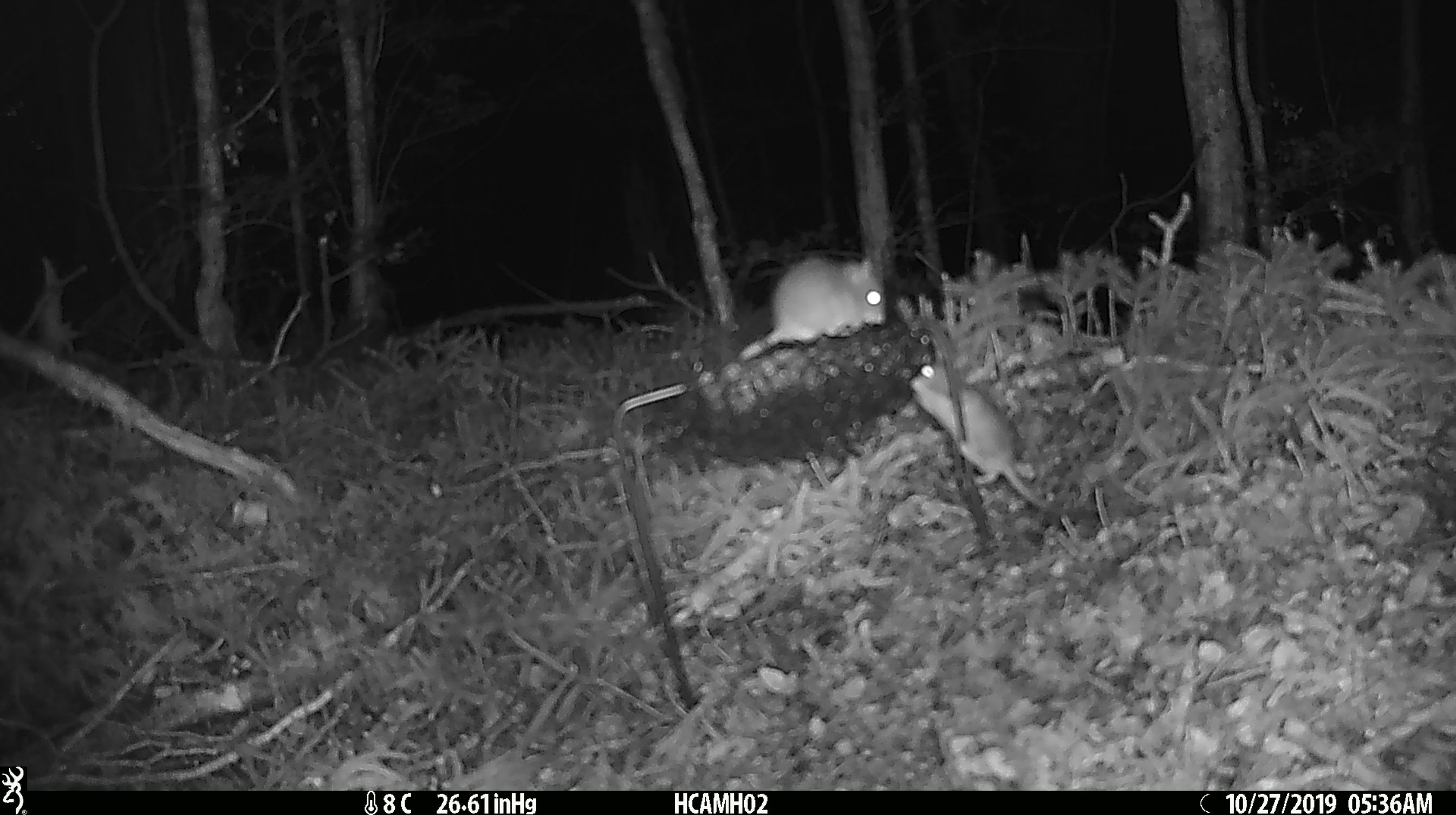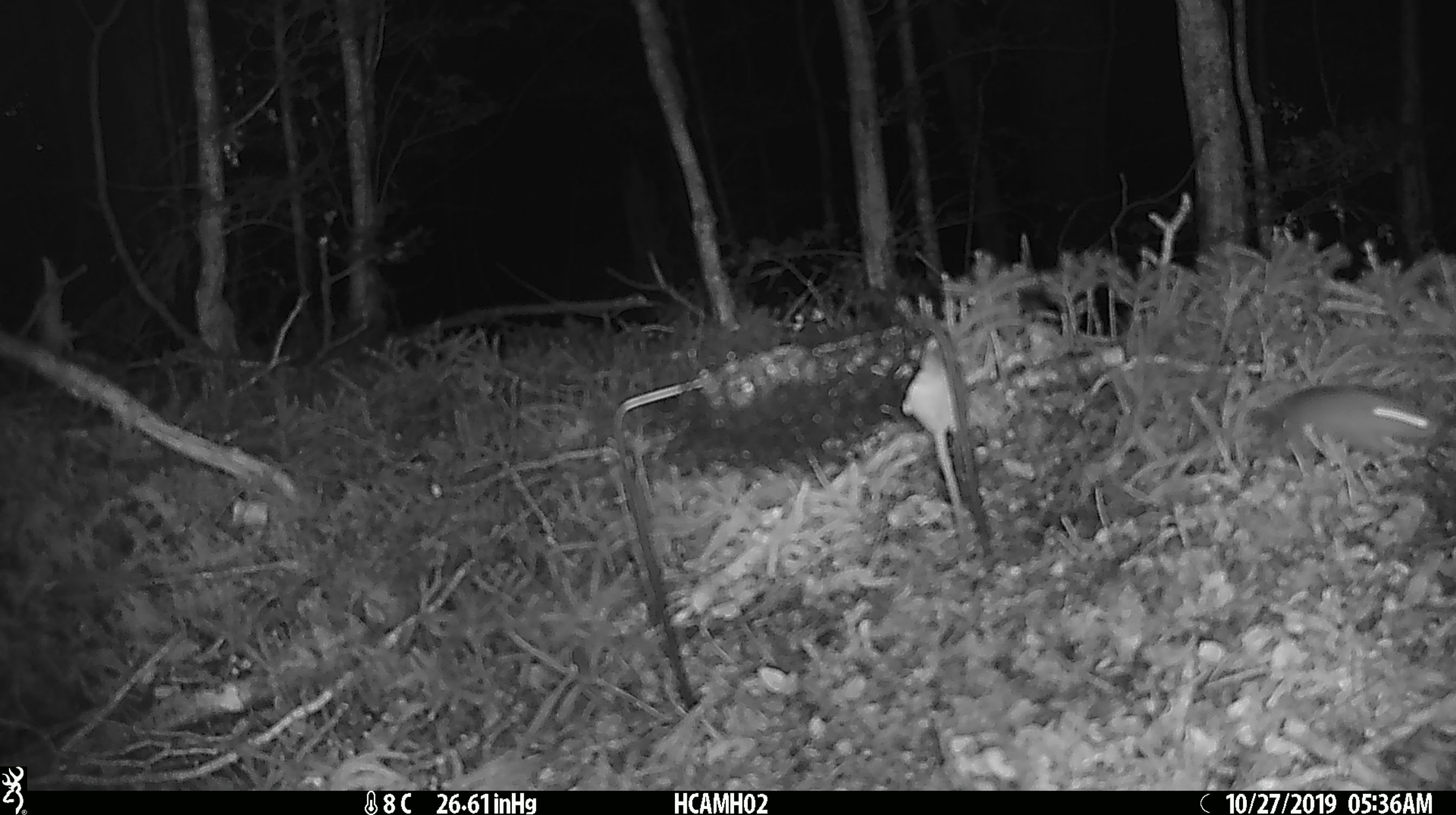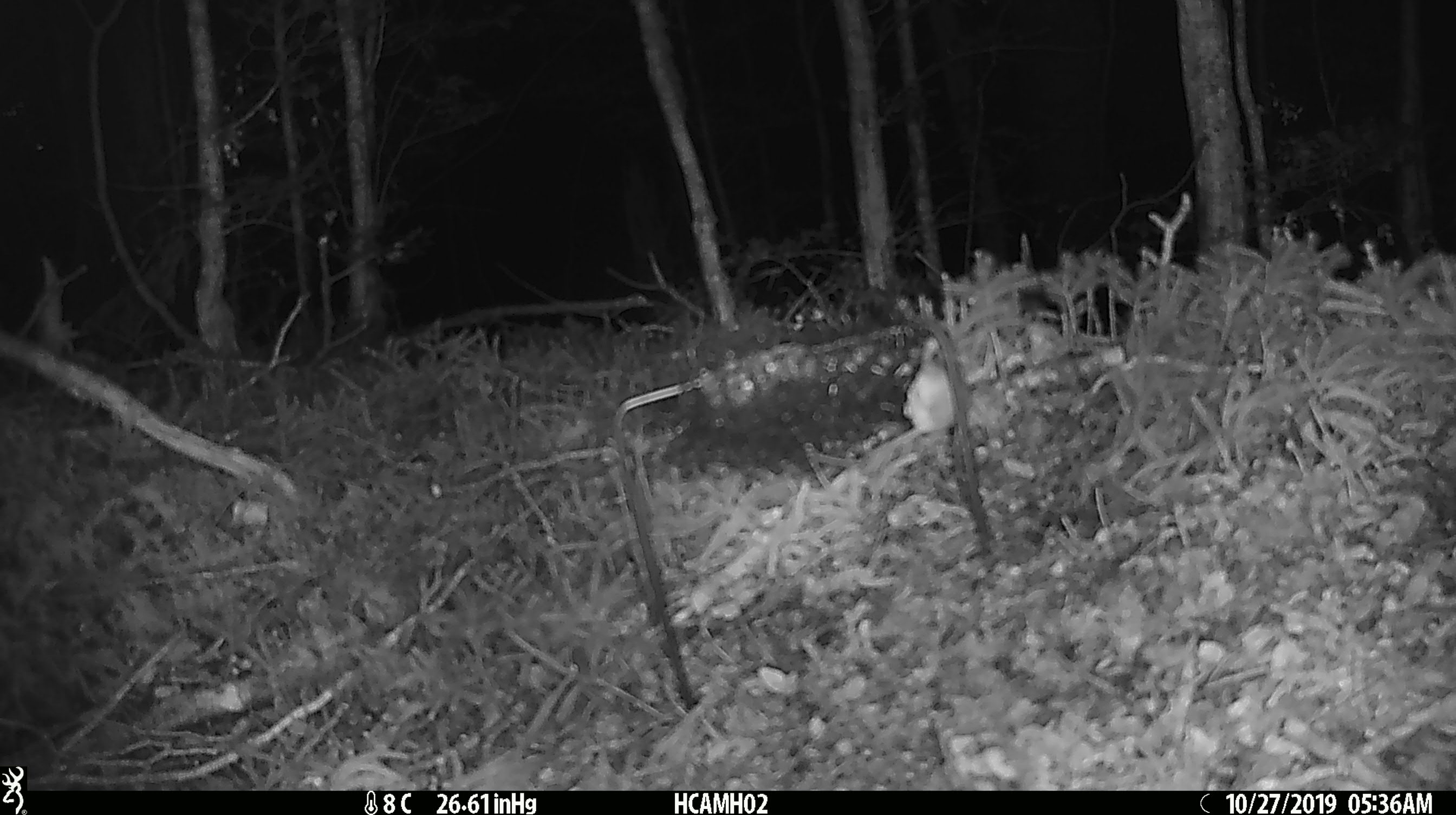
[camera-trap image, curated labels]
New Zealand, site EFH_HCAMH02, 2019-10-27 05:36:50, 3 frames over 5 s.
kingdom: Animalia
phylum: Chordata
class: Mammalia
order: Rodentia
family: Muridae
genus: Mus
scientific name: Mus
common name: mouse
Mouse (Mus).